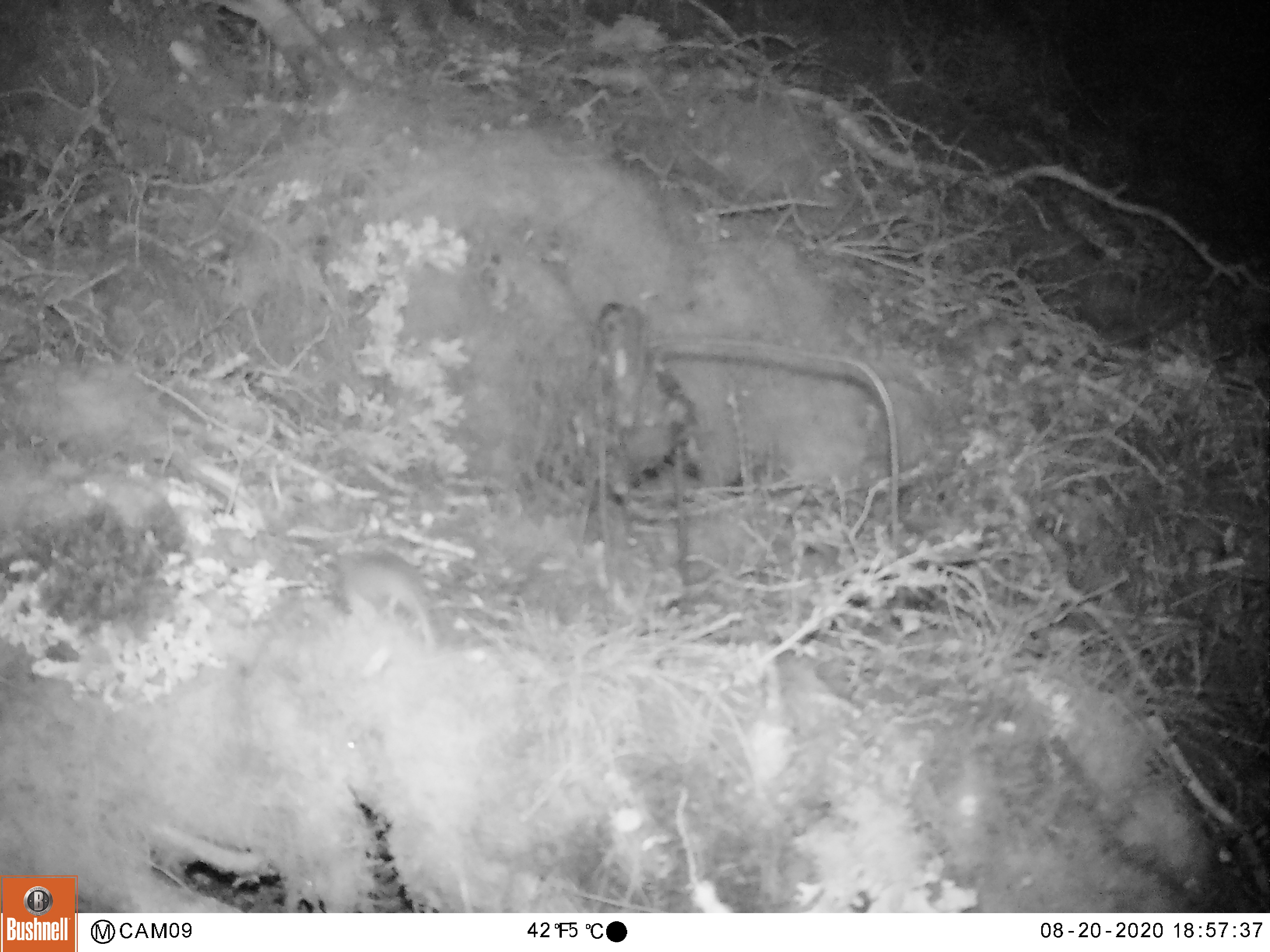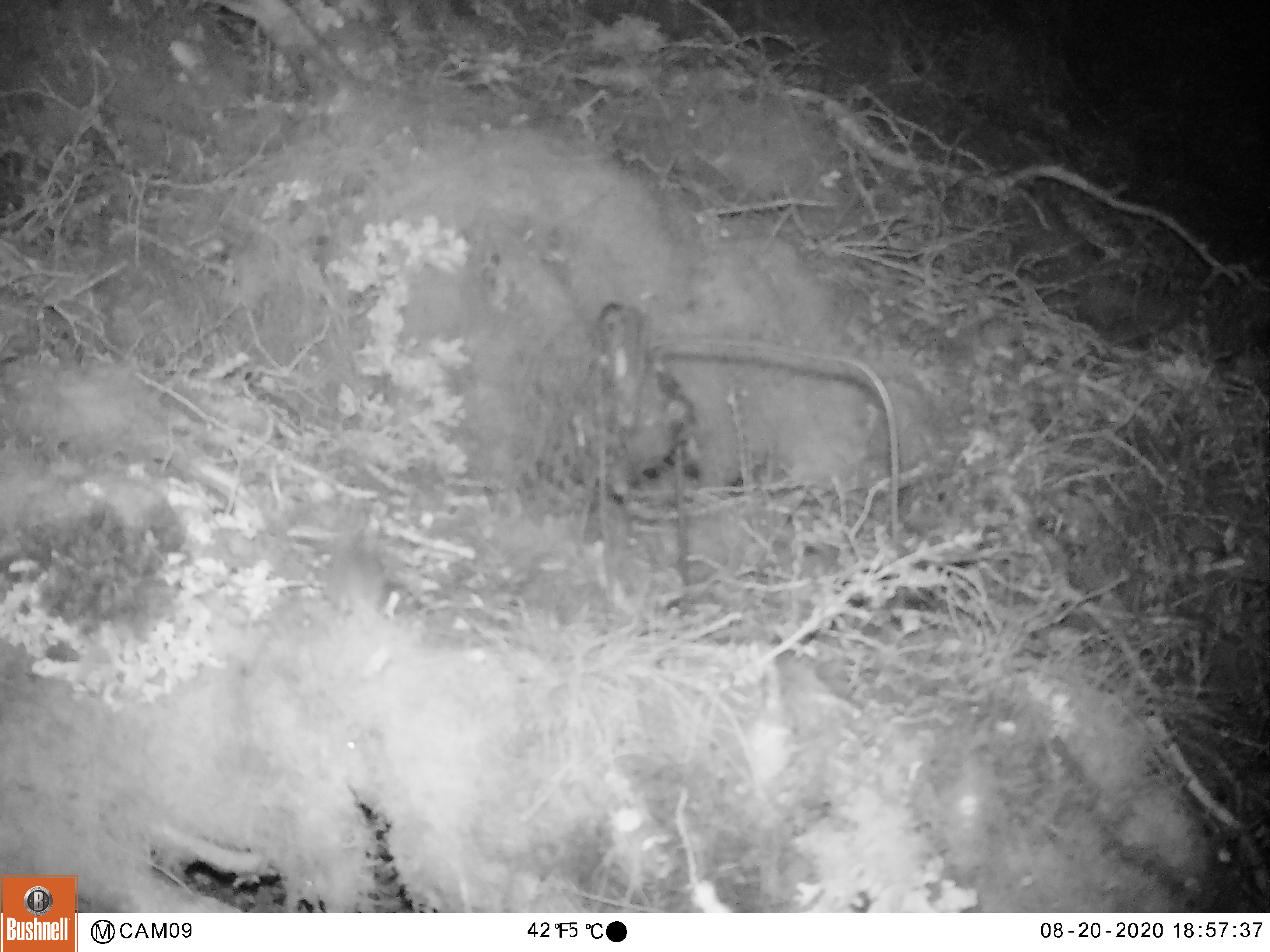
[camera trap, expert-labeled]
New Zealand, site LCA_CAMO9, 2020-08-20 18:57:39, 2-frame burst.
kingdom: Animalia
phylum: Chordata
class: Mammalia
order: Rodentia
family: Muridae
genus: Mus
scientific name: Mus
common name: mouse